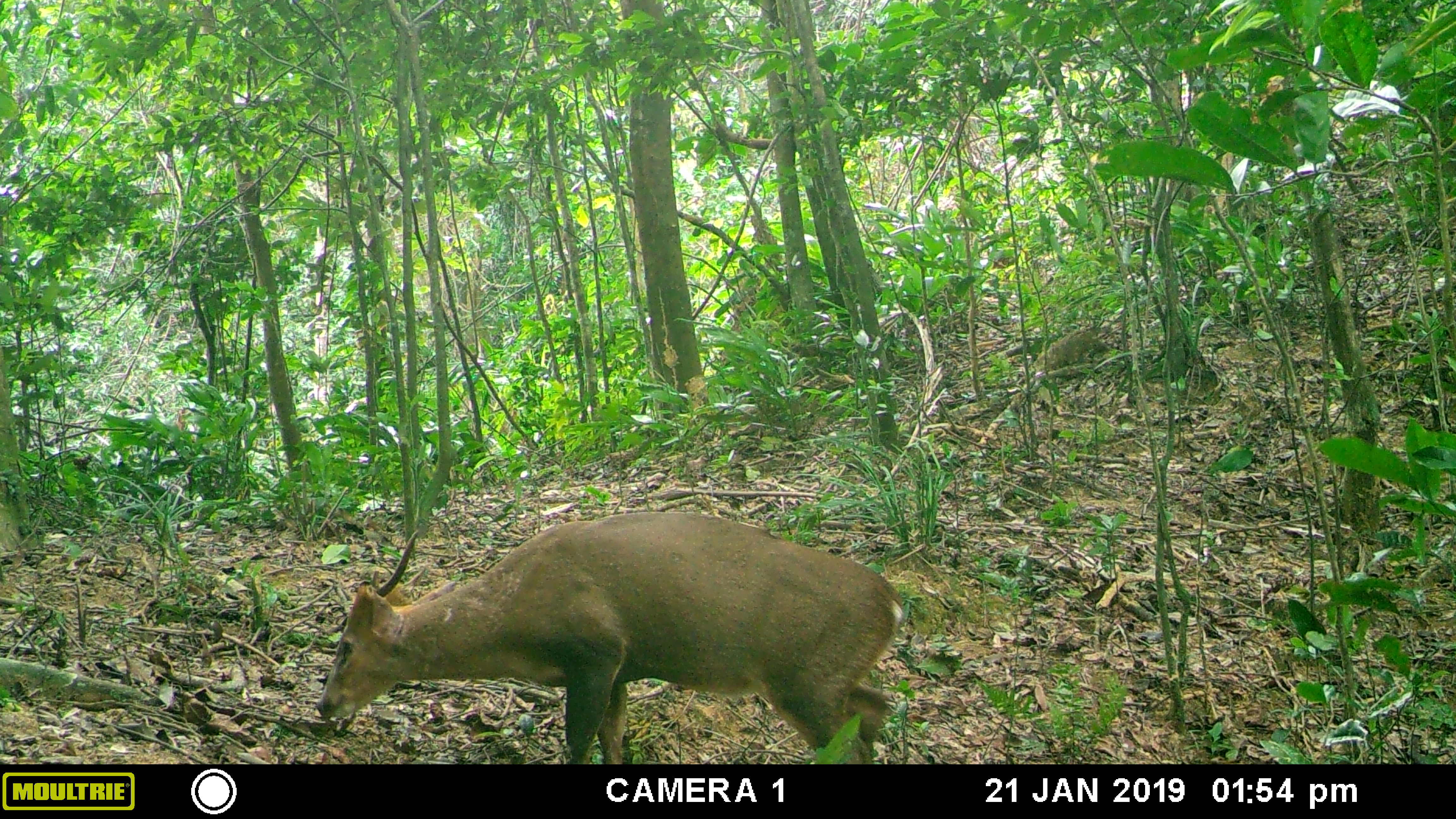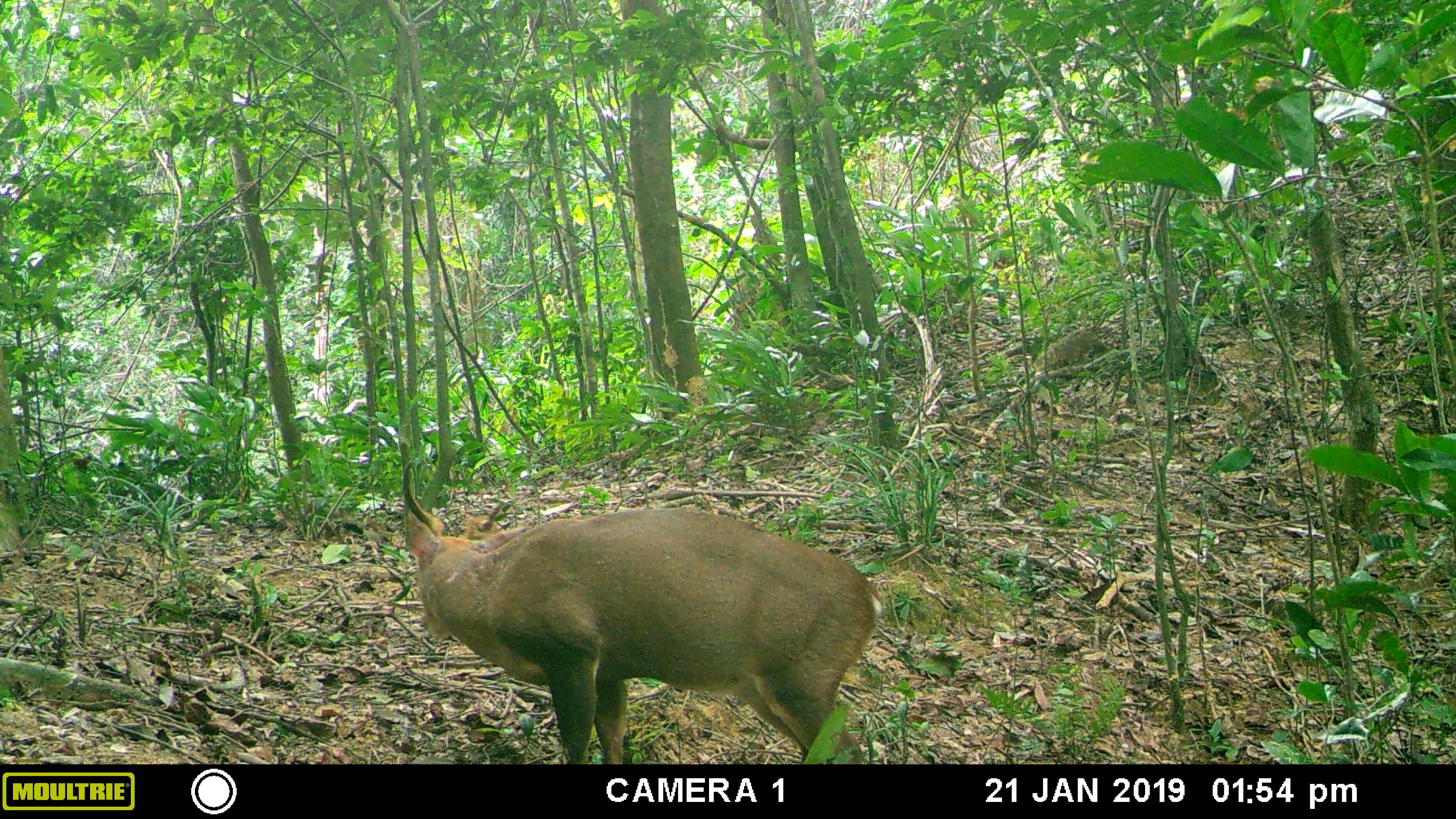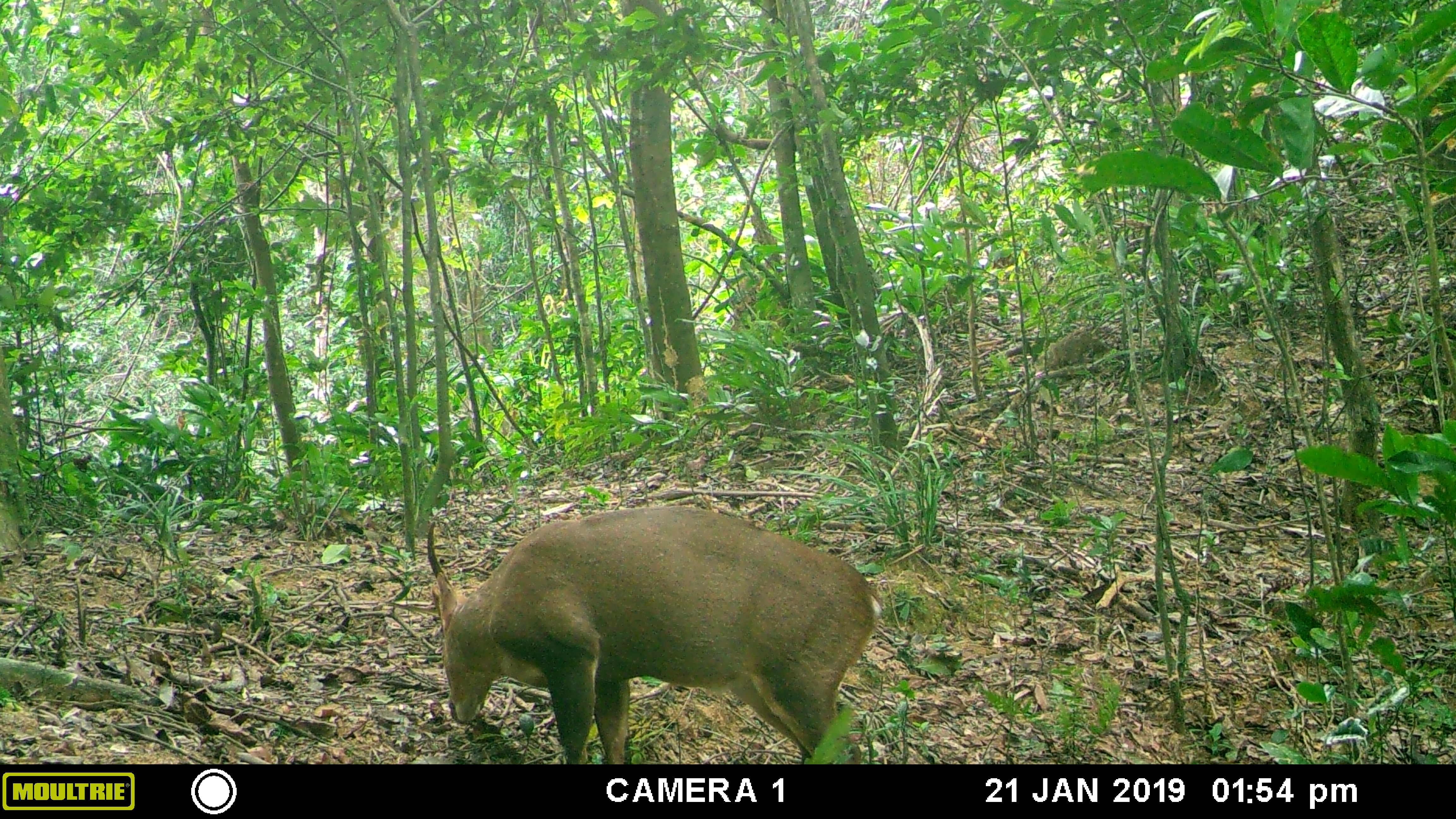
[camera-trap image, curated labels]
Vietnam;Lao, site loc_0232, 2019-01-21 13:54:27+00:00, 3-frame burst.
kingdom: Animalia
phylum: Chordata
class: Mammalia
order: Artiodactyla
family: Cervidae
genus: Muntiacus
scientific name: Muntiacus vuquangensis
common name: large-antlered muntjac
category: large antlered muntjac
Large antlered muntjac (large-antlered muntjac) (Muntiacus vuquangensis). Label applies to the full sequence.